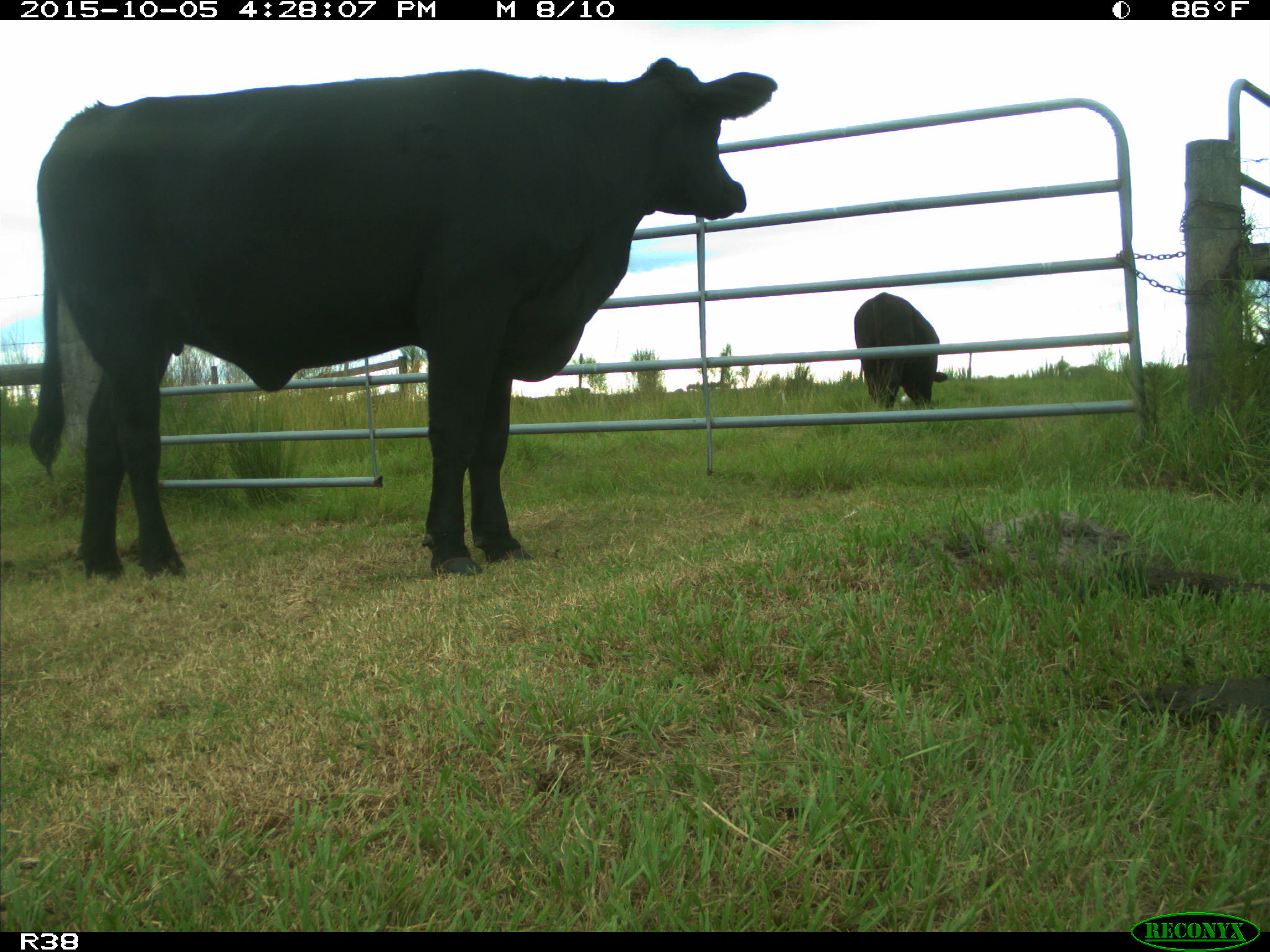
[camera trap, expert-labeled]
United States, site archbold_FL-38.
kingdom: Animalia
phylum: Chordata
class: Mammalia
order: Artiodactyla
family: Bovidae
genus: Bos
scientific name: Bos taurus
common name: domestic cow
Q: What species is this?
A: Bos taurus (domestic cow).